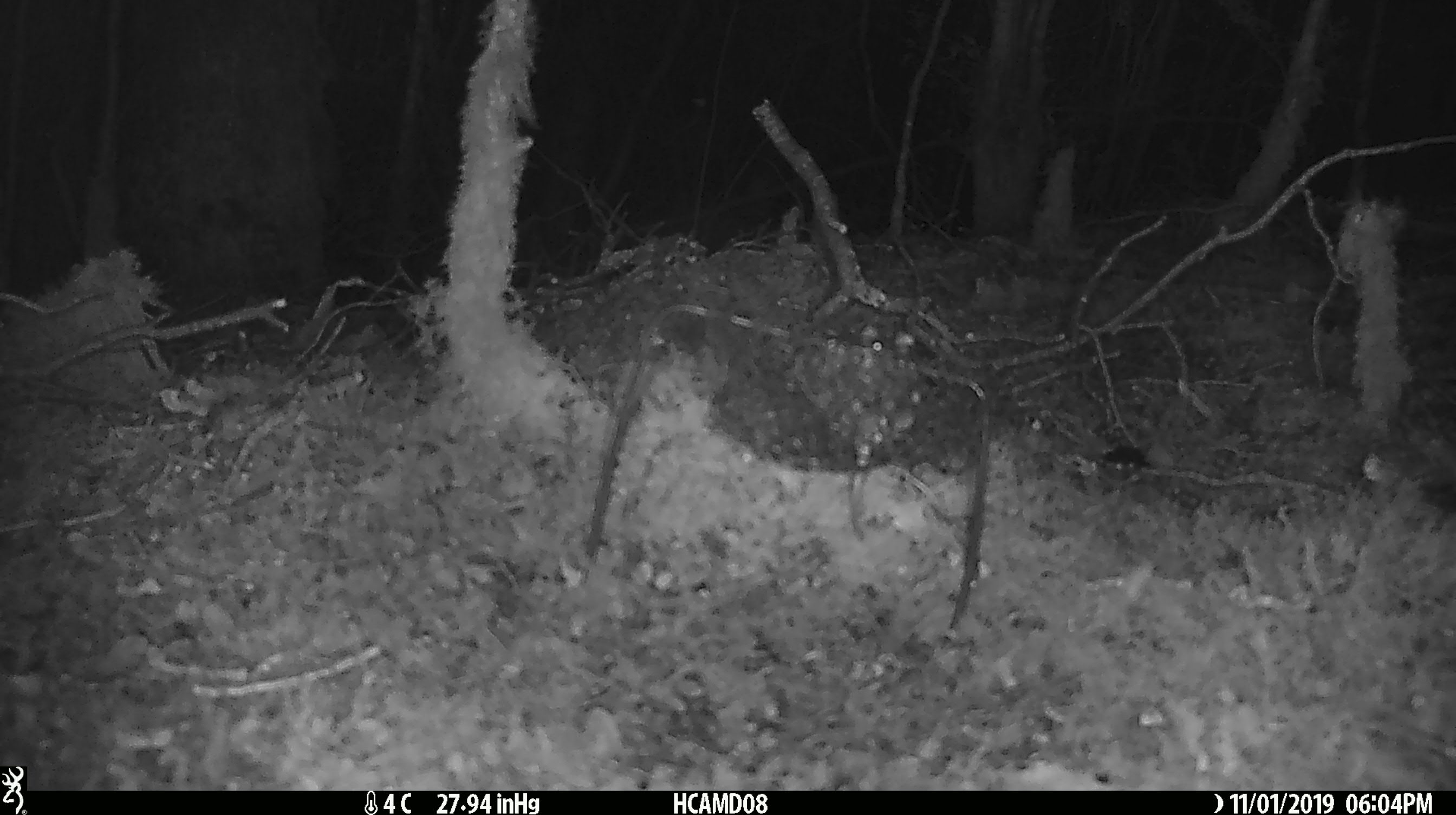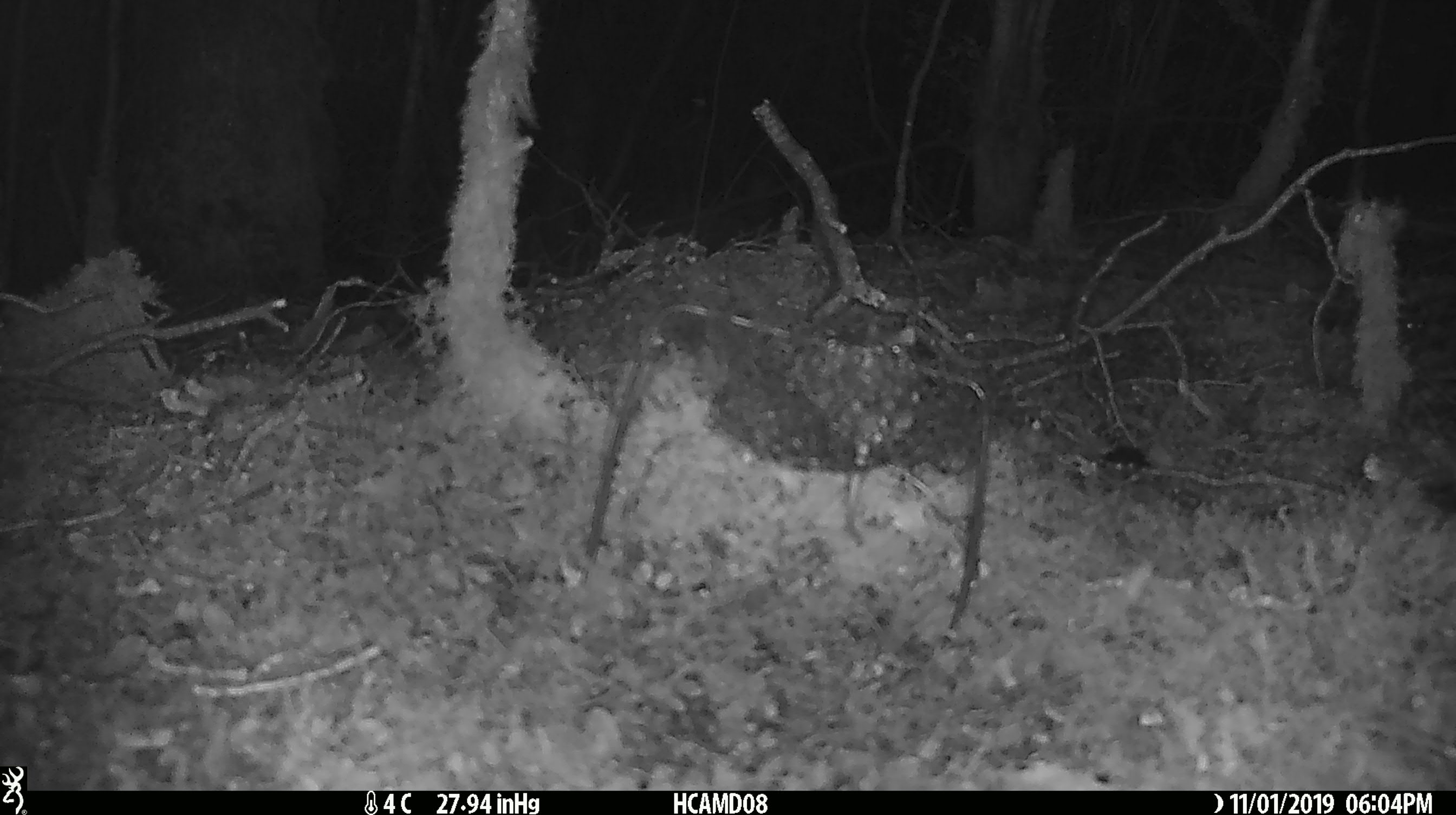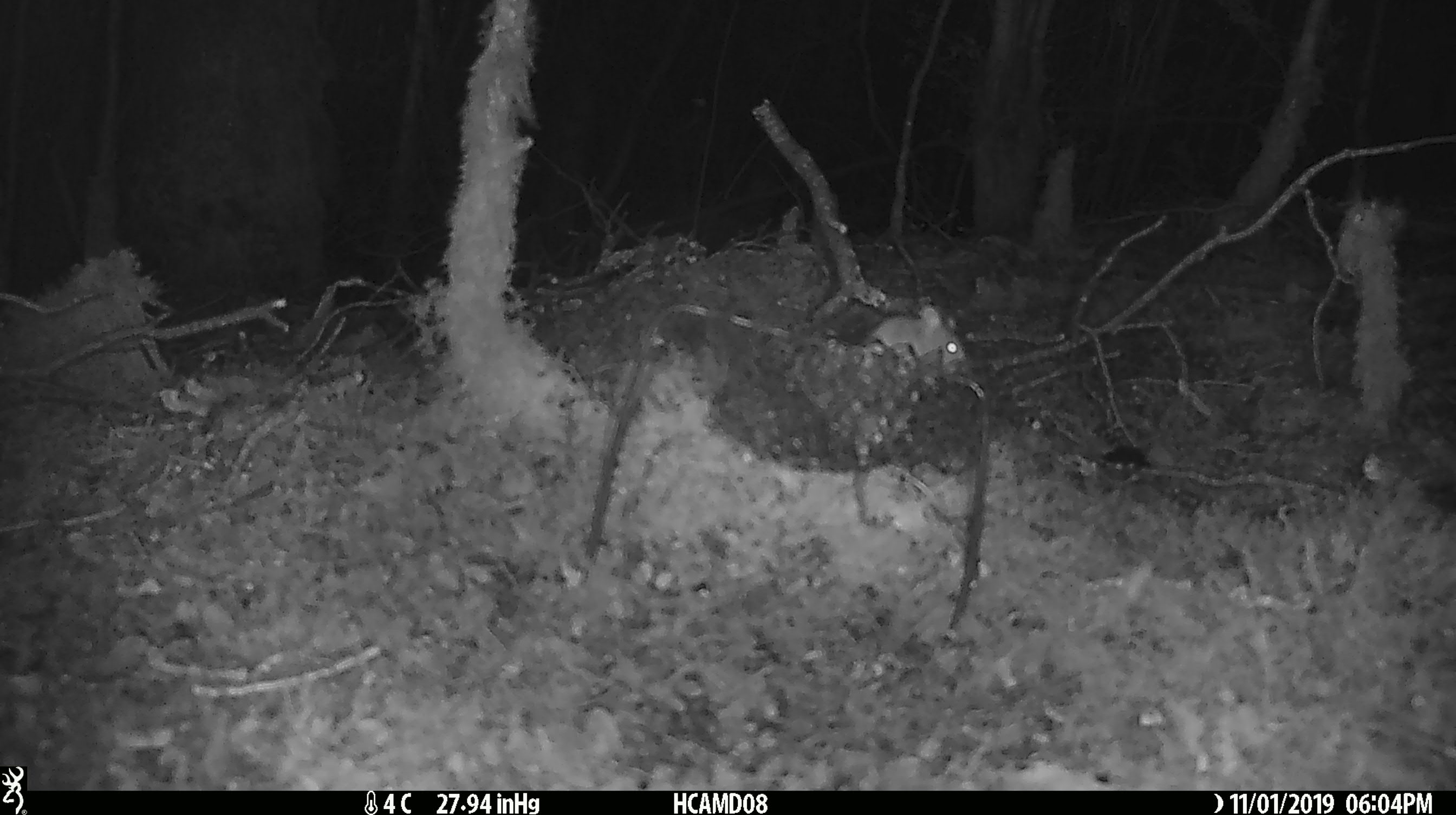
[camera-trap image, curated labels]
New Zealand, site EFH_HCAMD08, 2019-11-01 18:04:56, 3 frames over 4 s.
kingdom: Animalia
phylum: Chordata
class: Mammalia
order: Rodentia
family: Muridae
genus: Mus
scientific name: Mus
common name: mouse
Mouse (Mus).